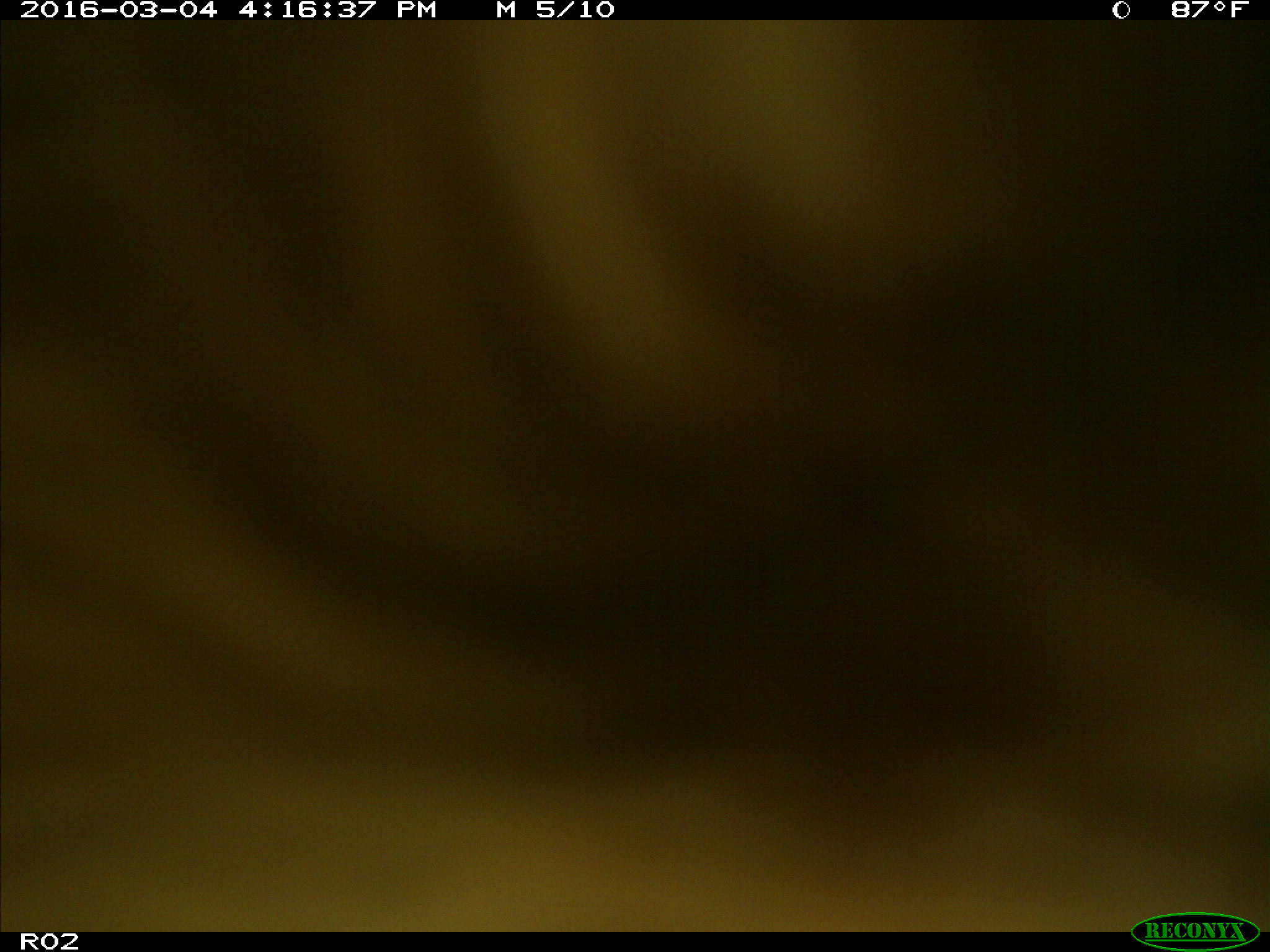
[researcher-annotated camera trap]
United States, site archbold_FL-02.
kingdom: Animalia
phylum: Chordata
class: Mammalia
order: Artiodactyla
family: Bovidae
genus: Bos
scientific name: Bos taurus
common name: domestic cow